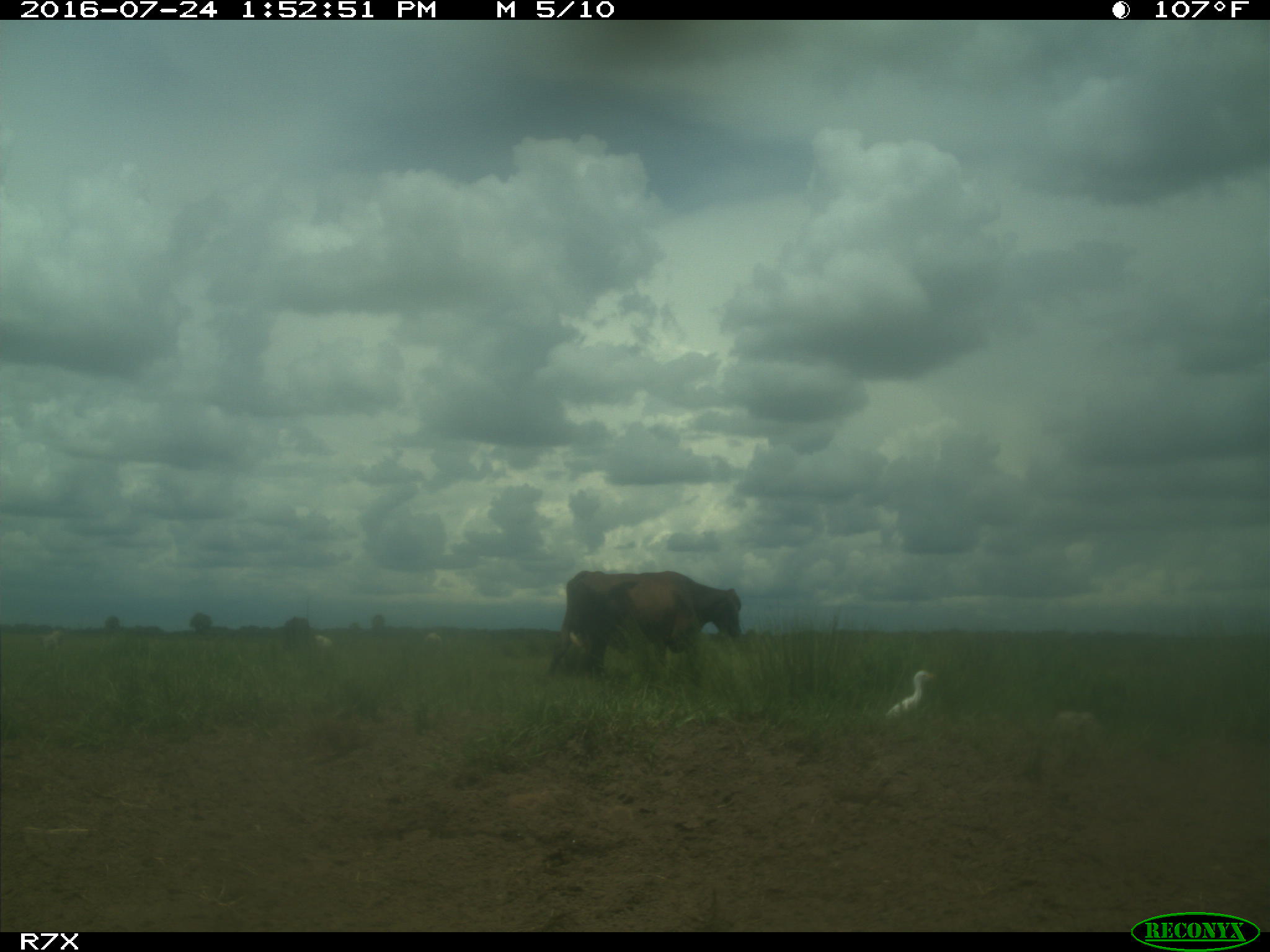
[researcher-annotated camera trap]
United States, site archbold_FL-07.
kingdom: Animalia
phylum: Chordata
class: Mammalia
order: Artiodactyla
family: Bovidae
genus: Bos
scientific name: Bos taurus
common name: domestic cow